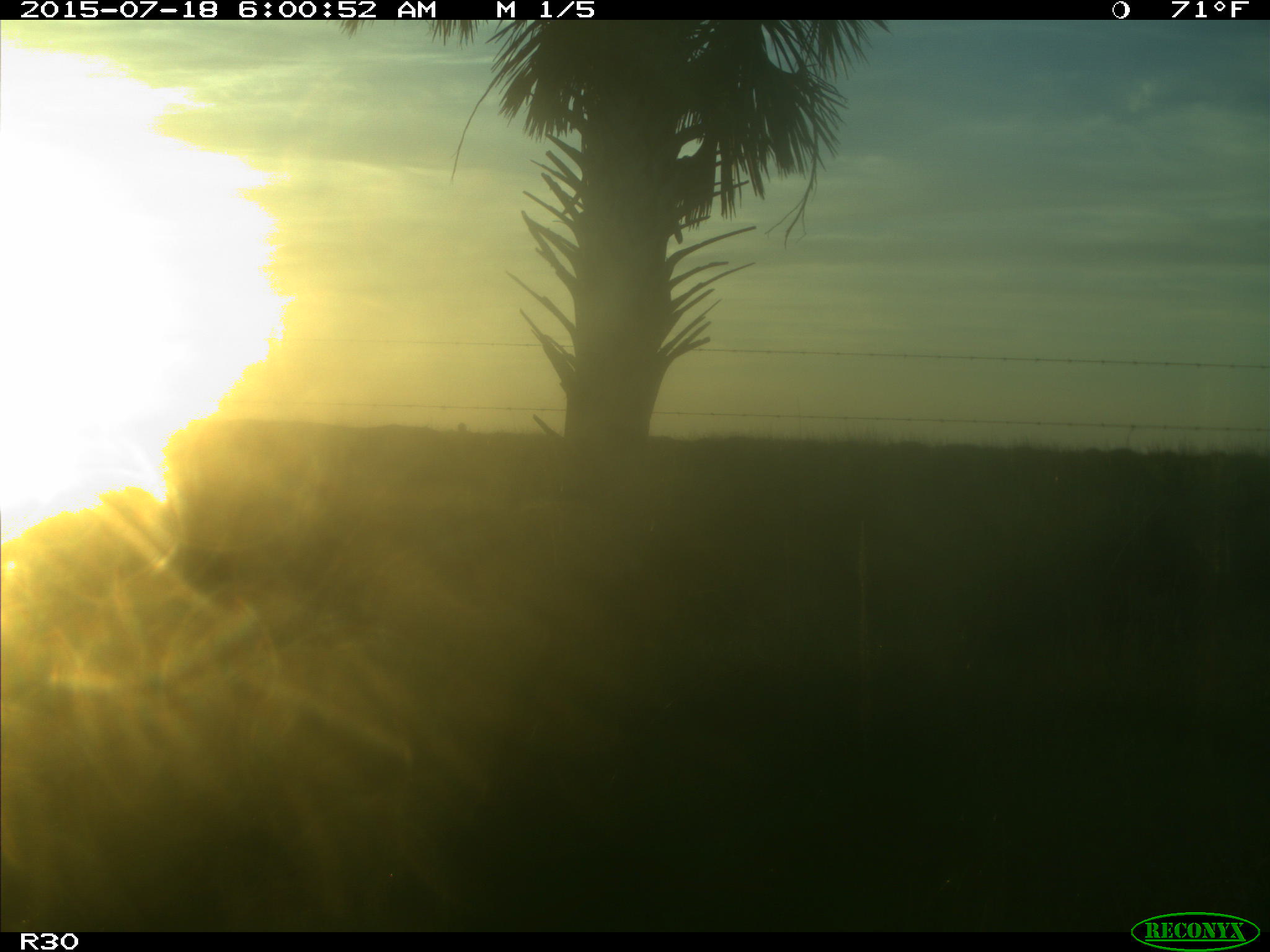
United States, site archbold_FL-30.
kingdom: Animalia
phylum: Chordata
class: Mammalia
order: Artiodactyla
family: Bovidae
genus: Bos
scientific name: Bos taurus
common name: domestic cow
Bos taurus (domestic cow).